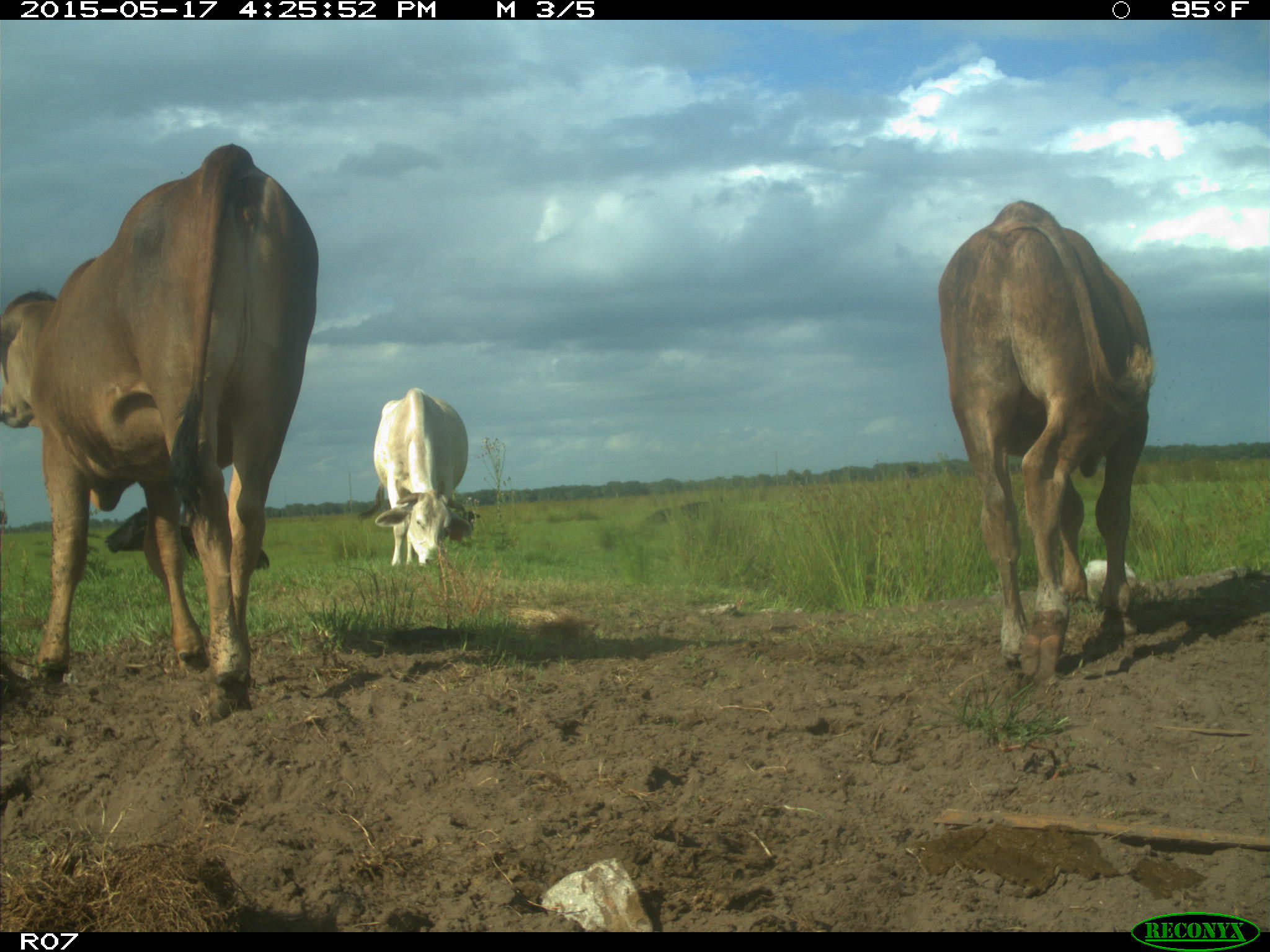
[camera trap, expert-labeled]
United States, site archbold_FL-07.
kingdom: Animalia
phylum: Chordata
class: Mammalia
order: Artiodactyla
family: Bovidae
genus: Bos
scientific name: Bos taurus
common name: domestic cow